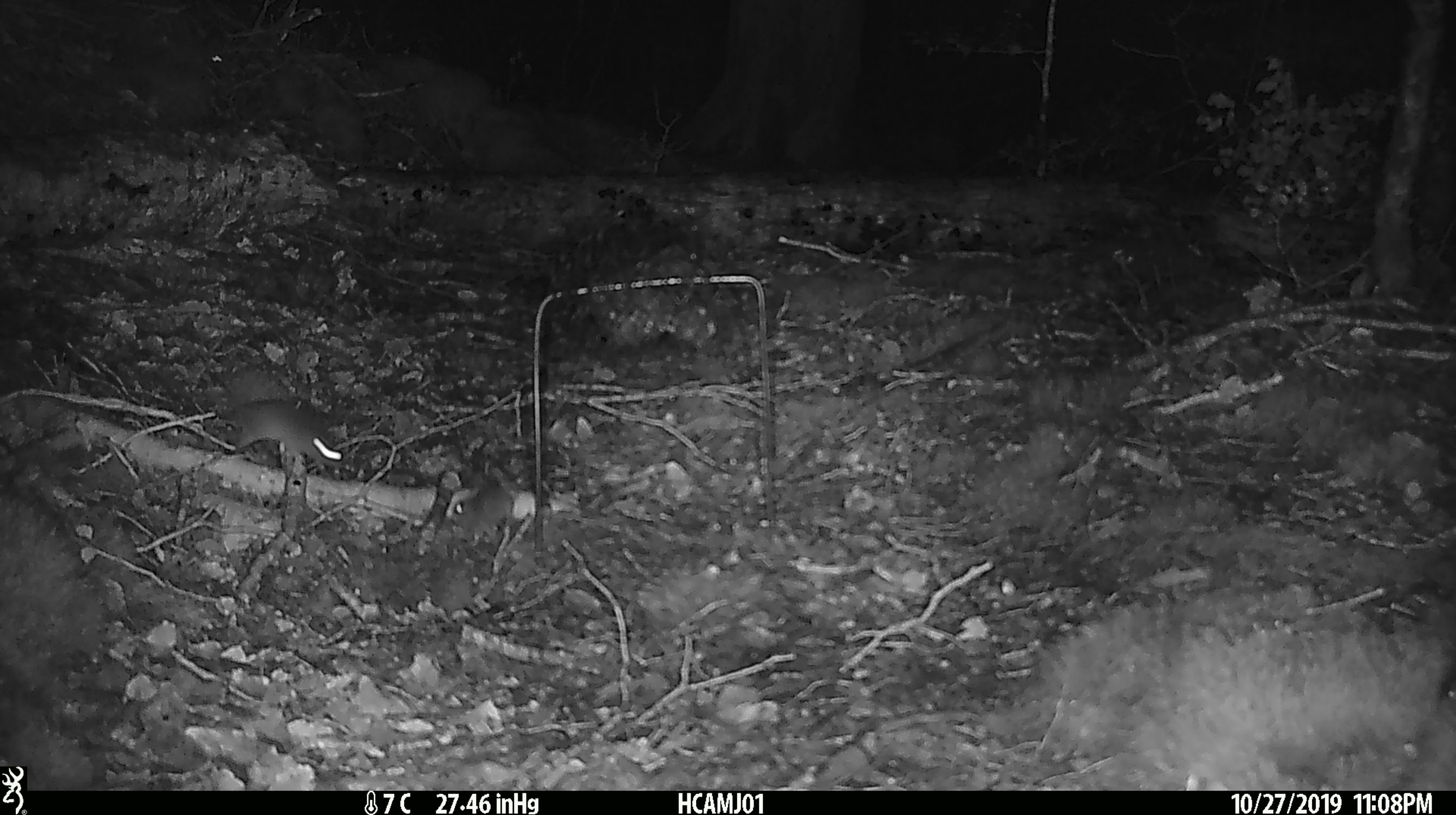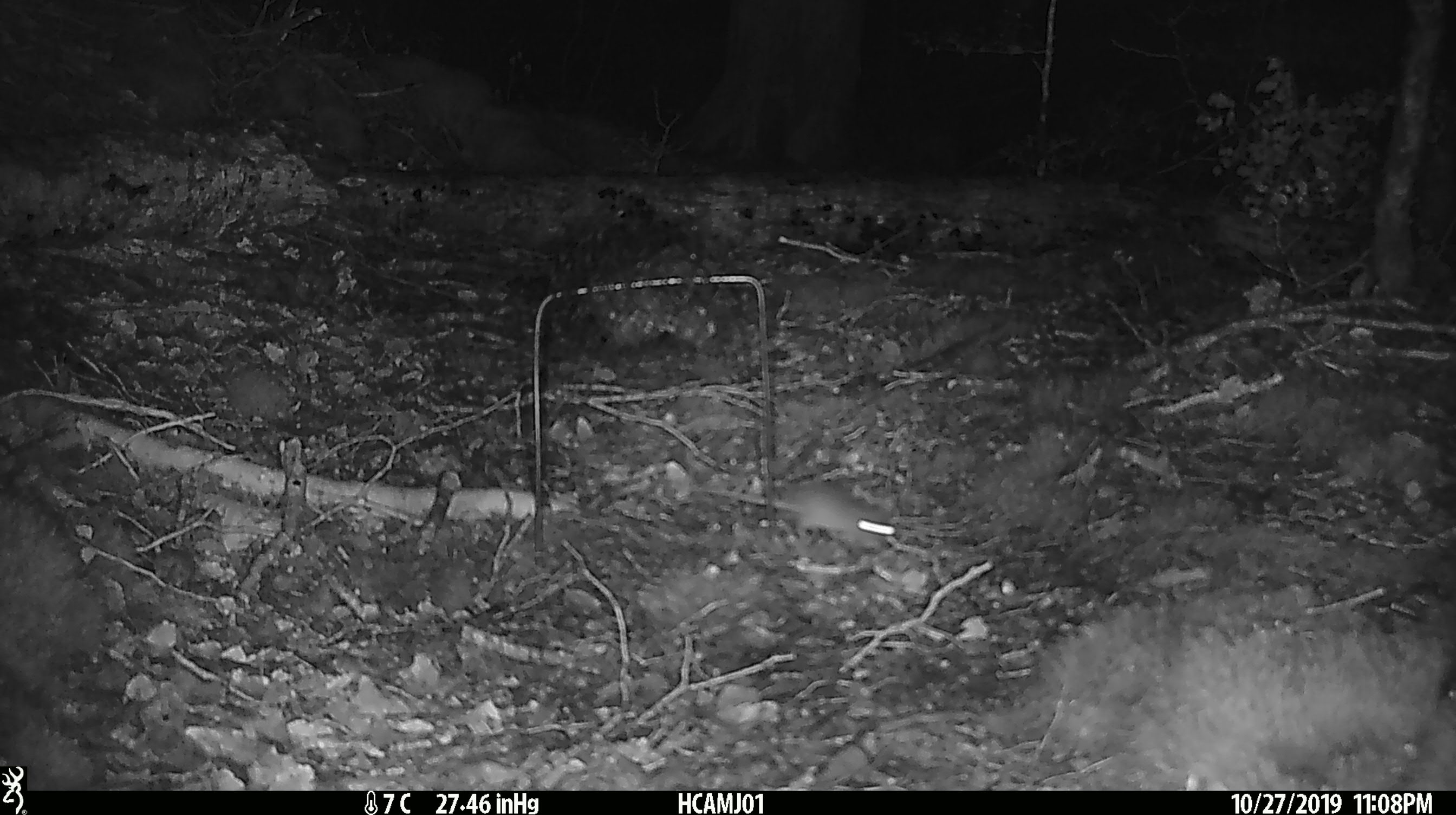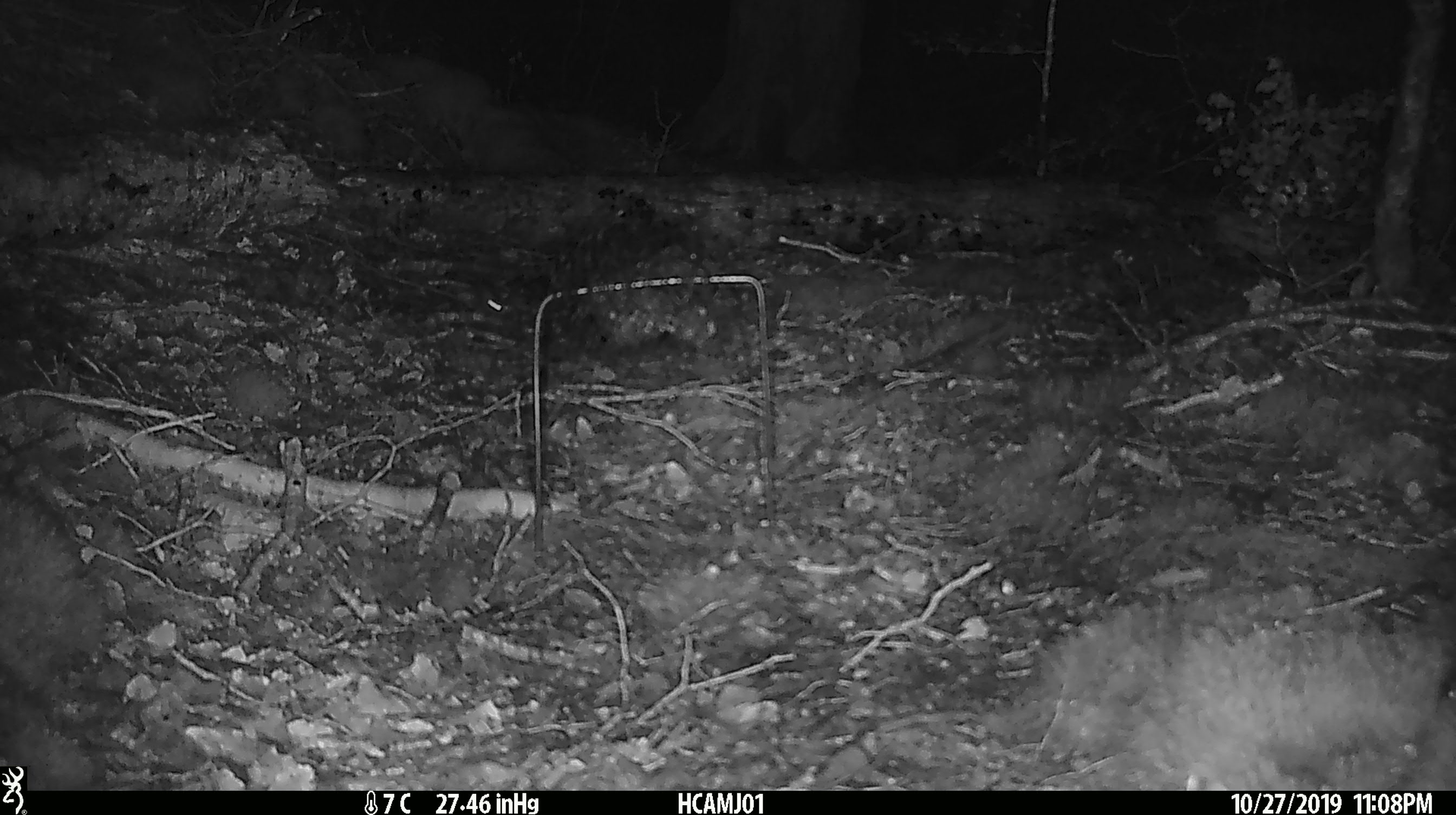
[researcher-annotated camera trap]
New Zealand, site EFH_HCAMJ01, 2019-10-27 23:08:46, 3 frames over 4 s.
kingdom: Animalia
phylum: Chordata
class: Mammalia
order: Rodentia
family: Muridae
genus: Mus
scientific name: Mus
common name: mouse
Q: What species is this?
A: Mouse (Mus).